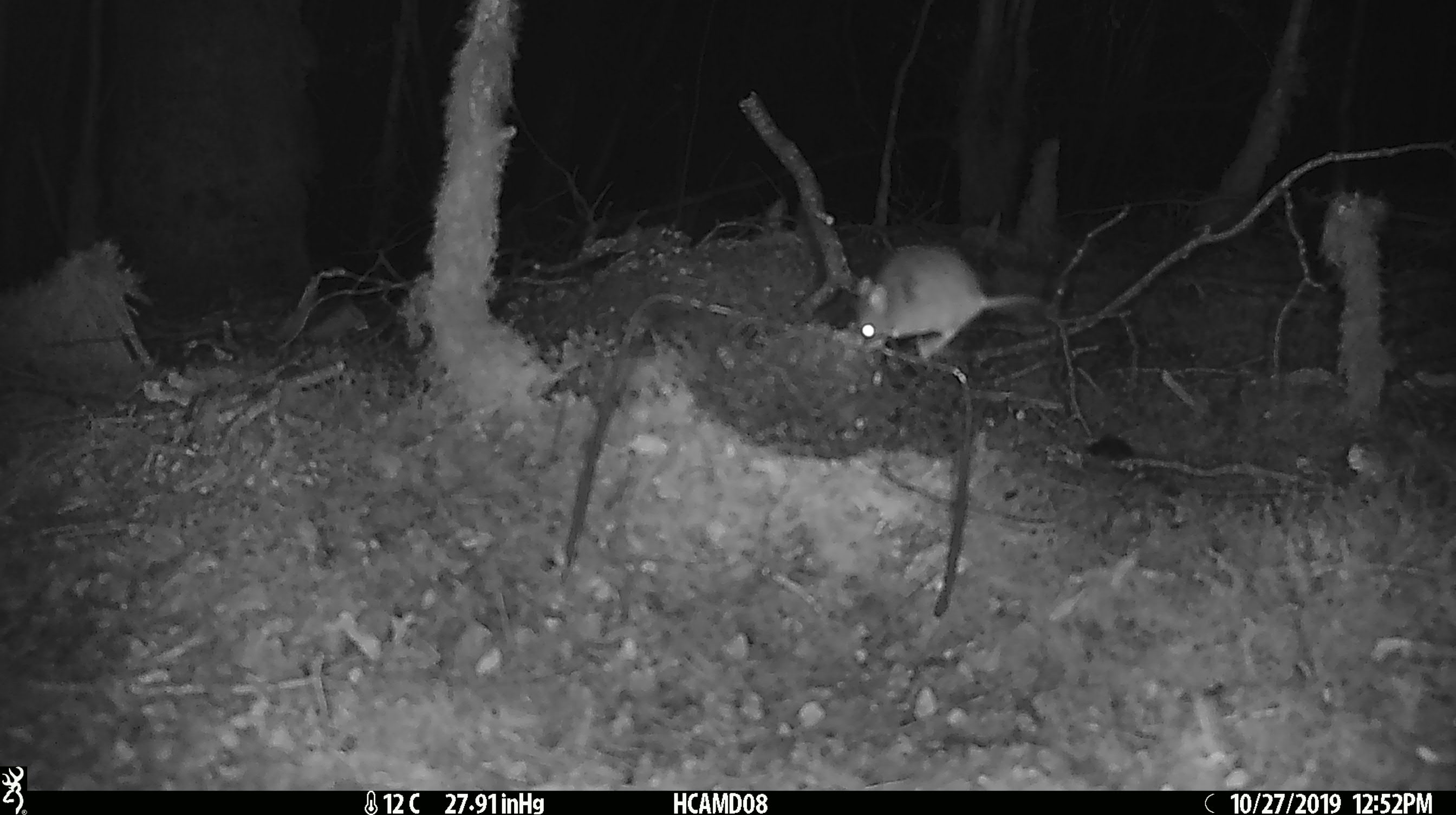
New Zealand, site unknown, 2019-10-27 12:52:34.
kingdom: Animalia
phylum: Chordata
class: Mammalia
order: Rodentia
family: Muridae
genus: Mus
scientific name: Mus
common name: mouse